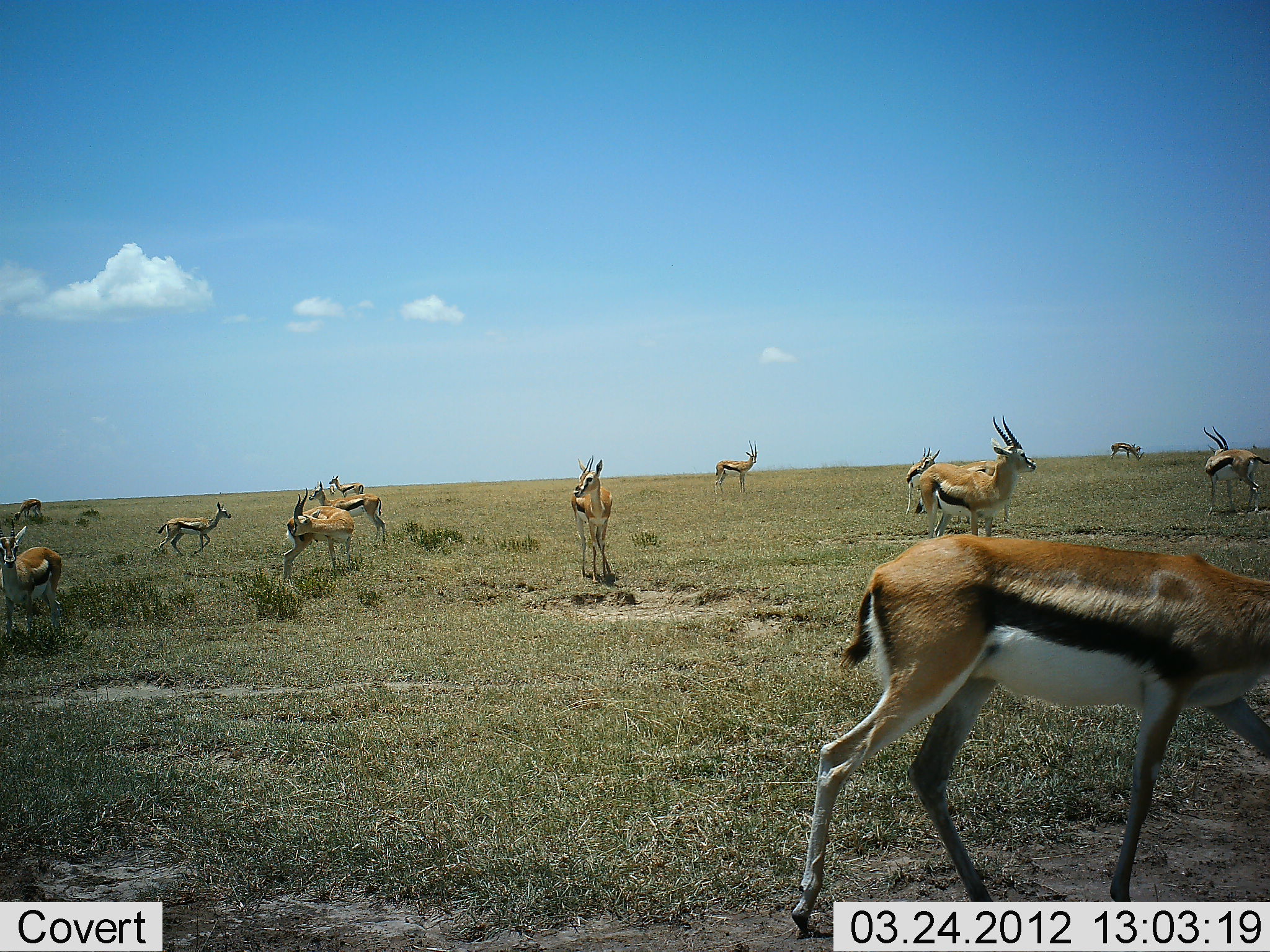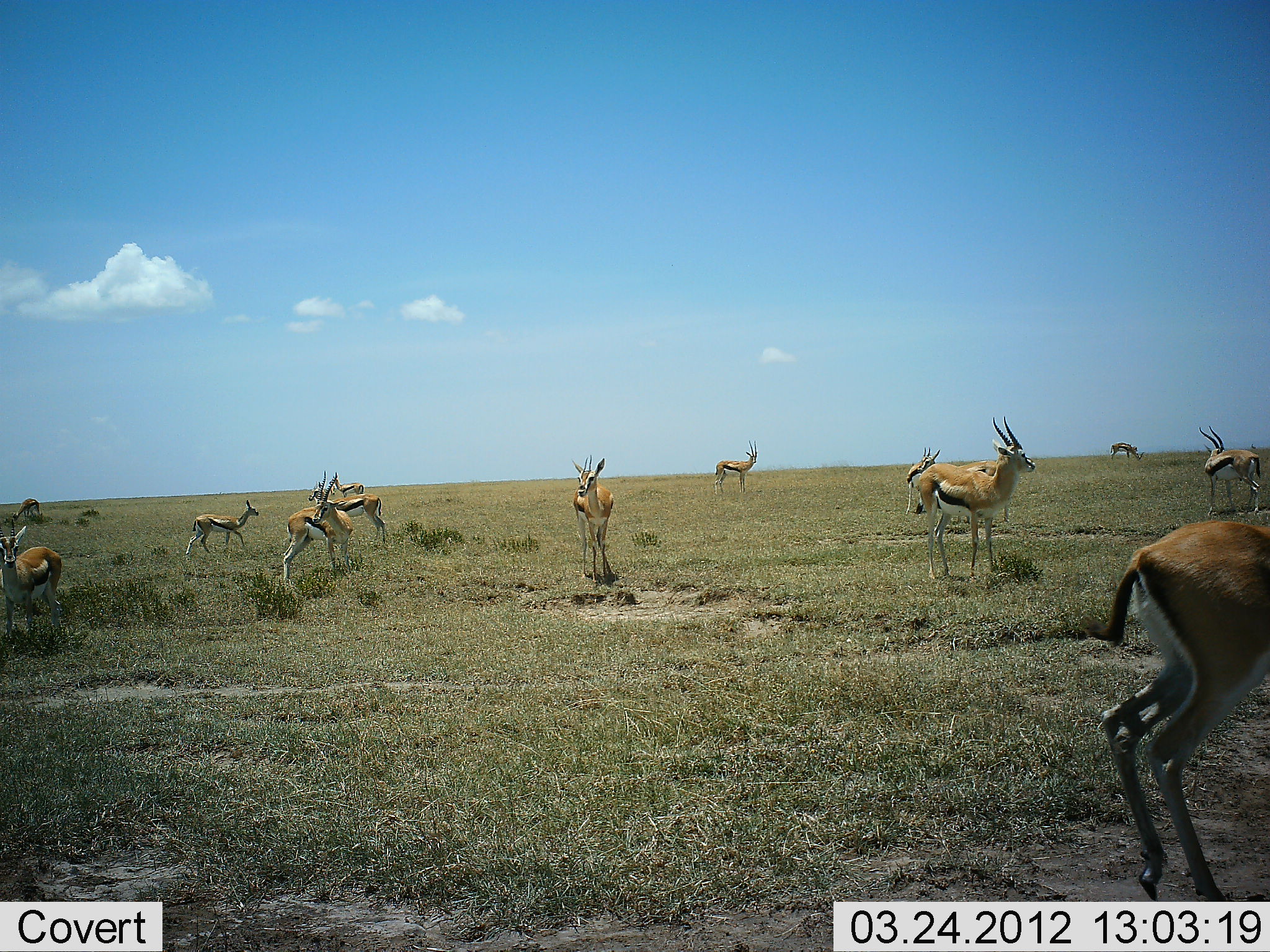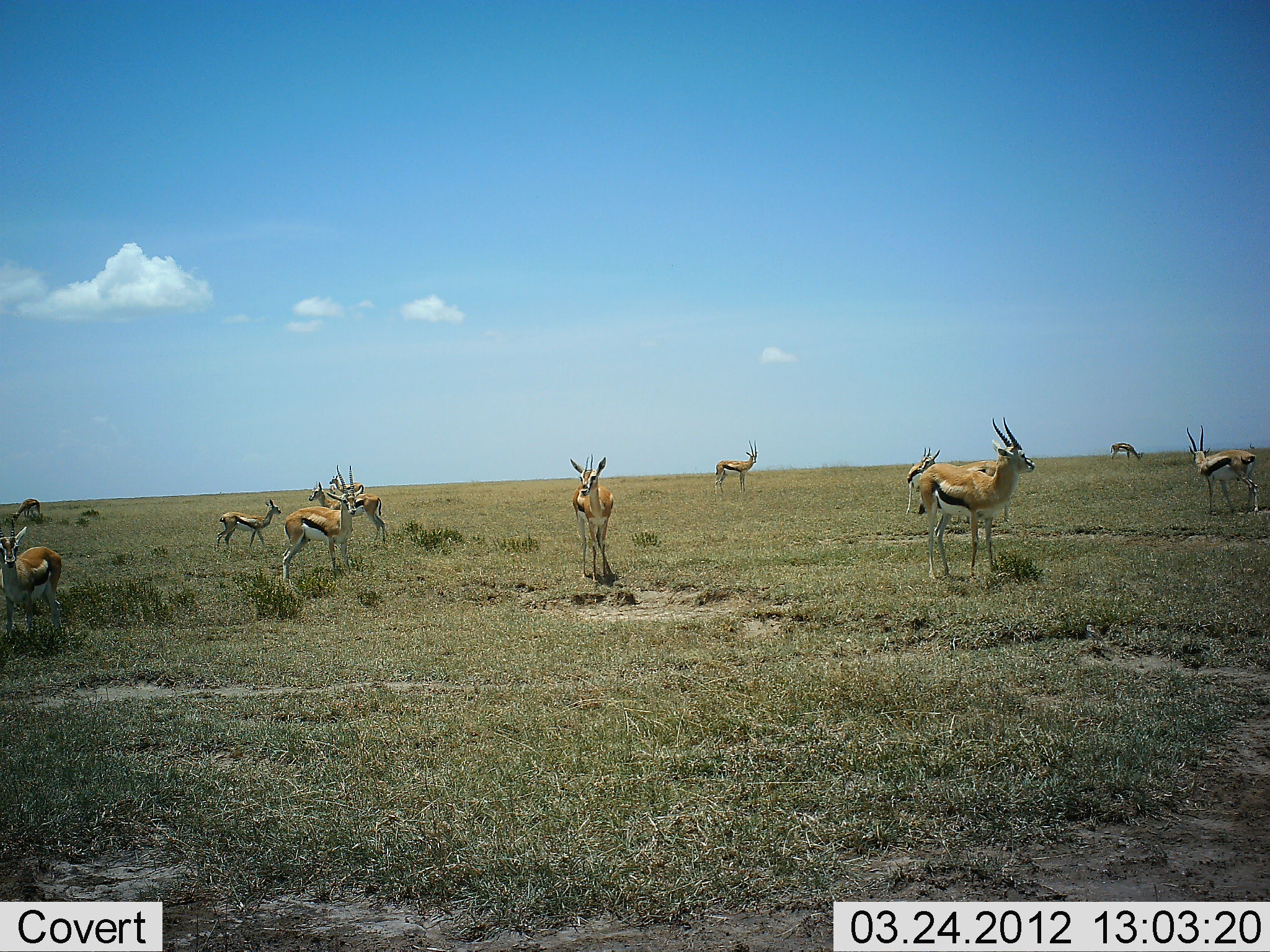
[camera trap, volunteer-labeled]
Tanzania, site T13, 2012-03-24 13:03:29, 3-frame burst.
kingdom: Animalia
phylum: Chordata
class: Mammalia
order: Artiodactyla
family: Bovidae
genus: Eudorcas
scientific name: Eudorcas thomsonii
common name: thomson's gazelle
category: gazellethomsons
Gazellethomsons (thomson's gazelle) (Eudorcas thomsonii), count 11-50. Behavior (volunteer vote fractions): standing 96%, resting 0%, moving 65%, interacting 4%. Young present (vote fraction): 22%. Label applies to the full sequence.